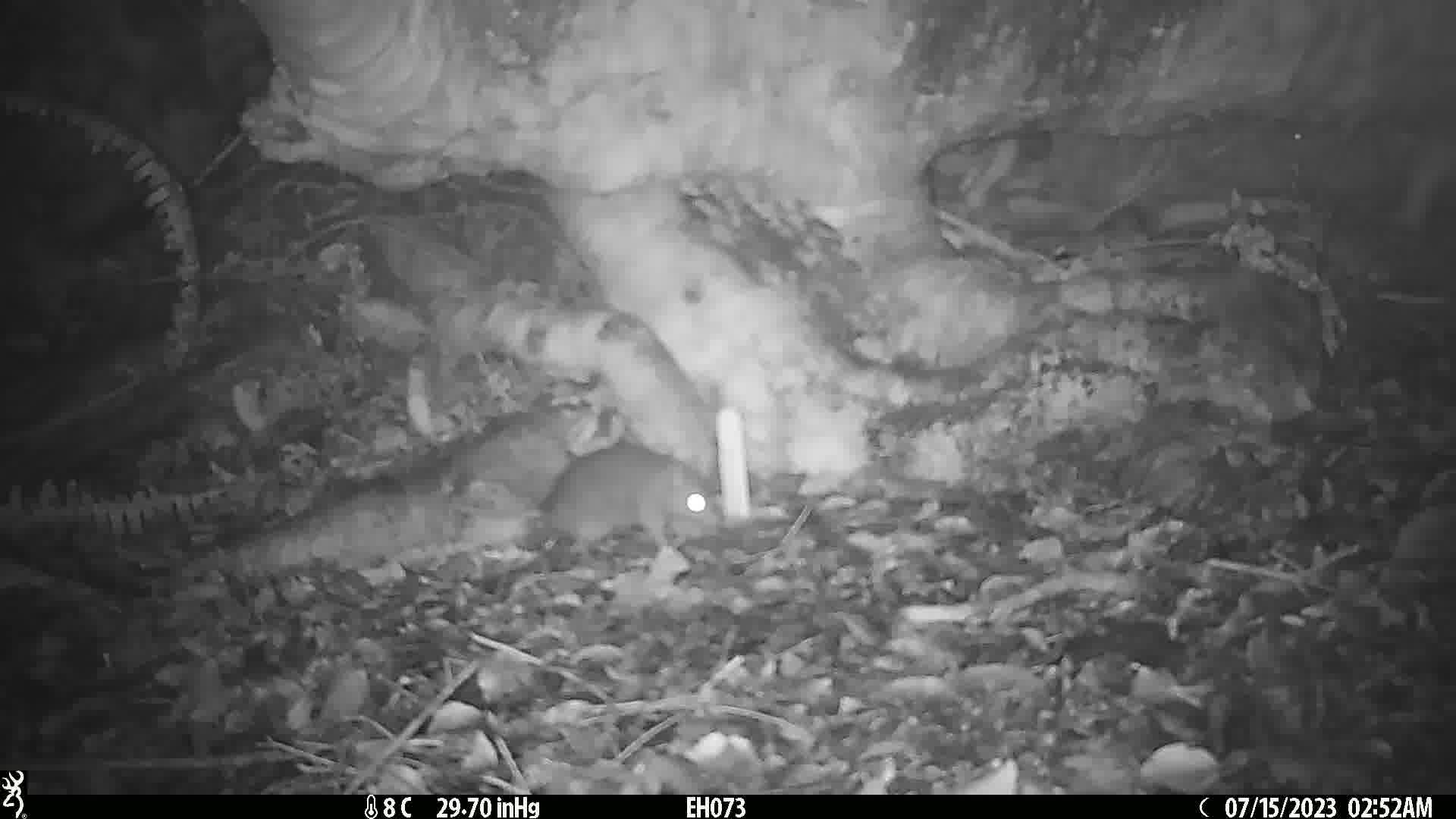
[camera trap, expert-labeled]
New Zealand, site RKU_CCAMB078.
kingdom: Animalia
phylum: Chordata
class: Mammalia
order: Rodentia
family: Muridae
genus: Rattus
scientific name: Rattus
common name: rat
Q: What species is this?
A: Rat (Rattus).